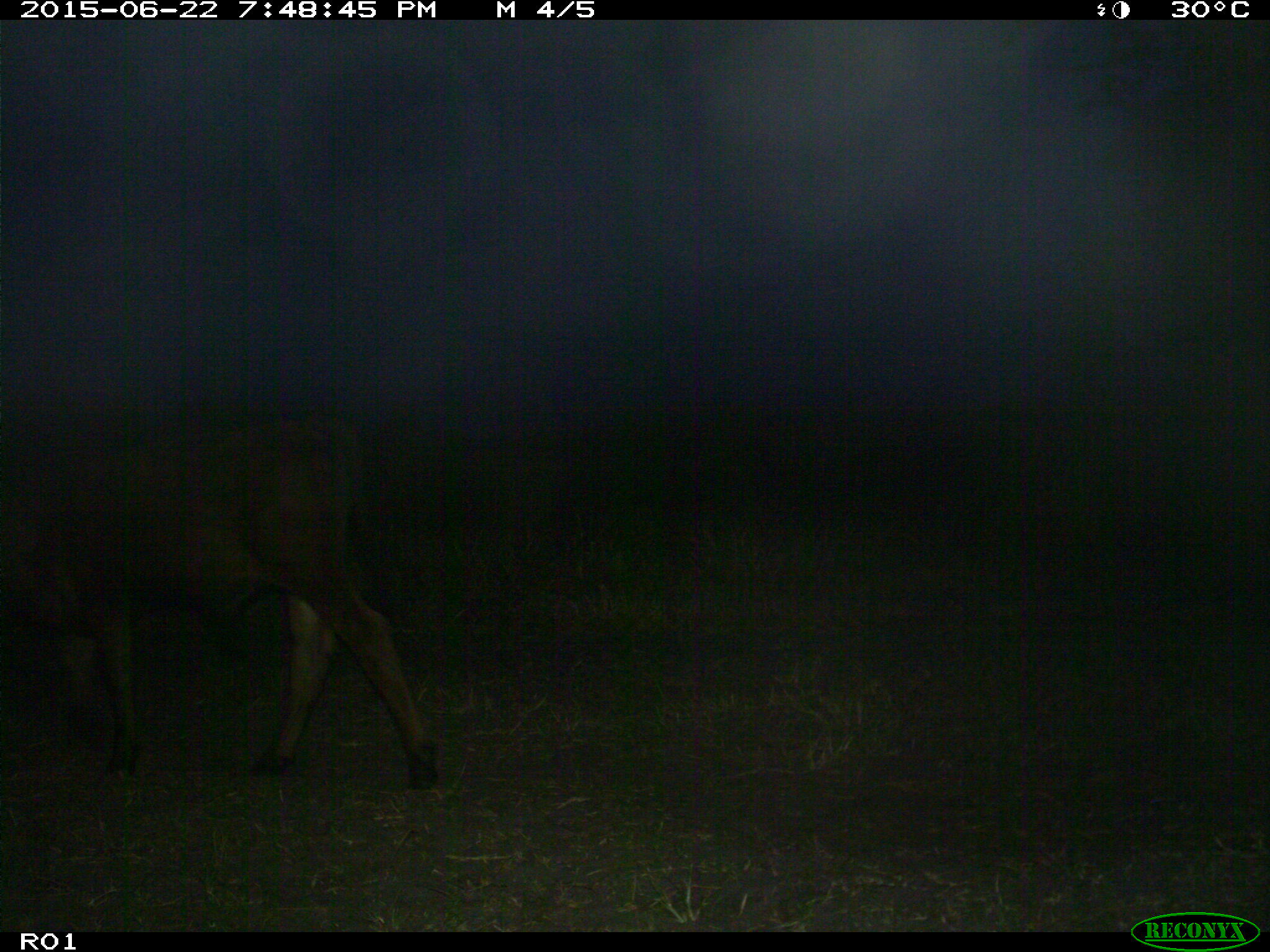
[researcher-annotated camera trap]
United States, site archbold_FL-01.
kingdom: Animalia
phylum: Chordata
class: Mammalia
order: Artiodactyla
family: Bovidae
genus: Bos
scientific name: Bos taurus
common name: domestic cow